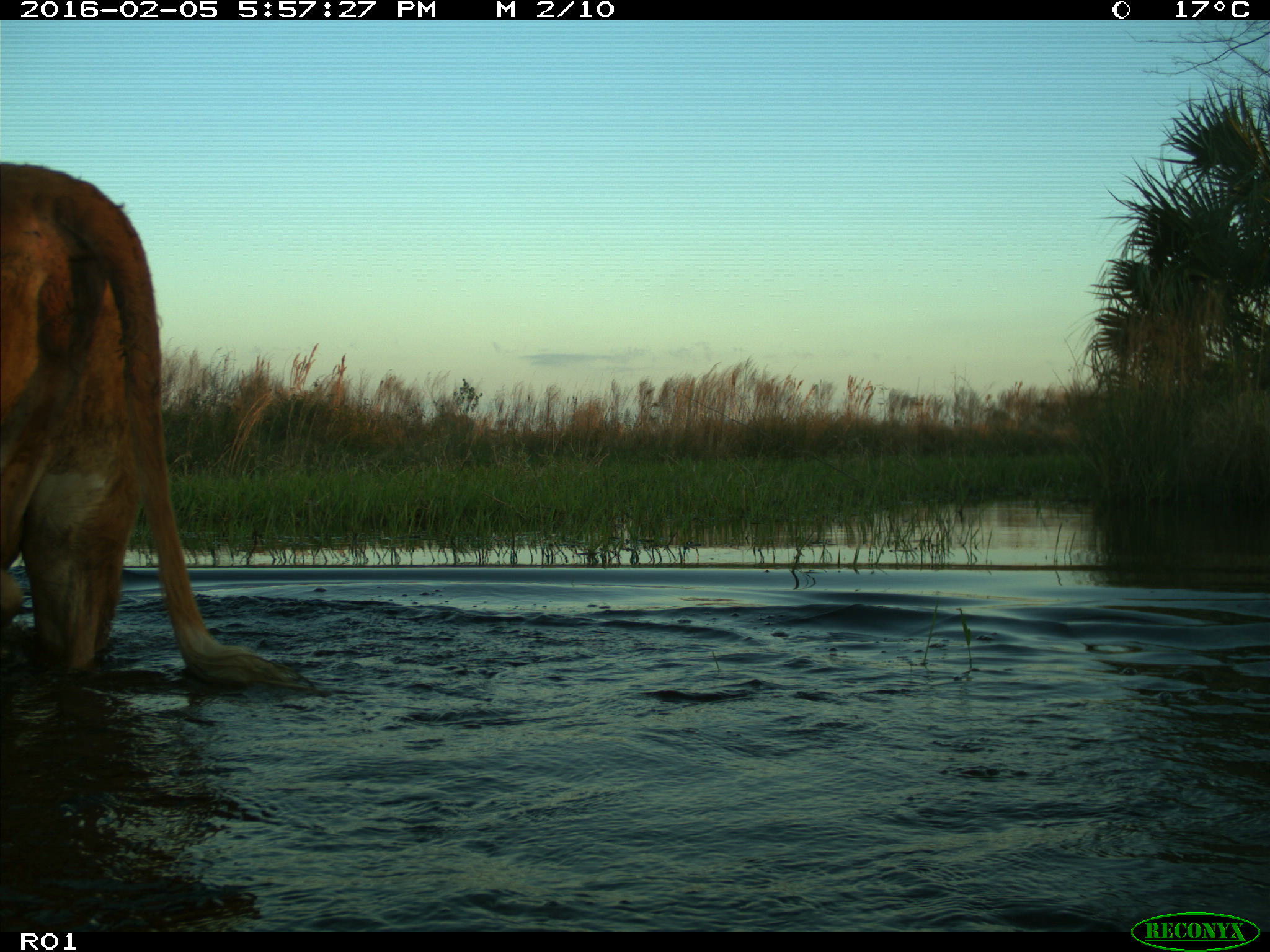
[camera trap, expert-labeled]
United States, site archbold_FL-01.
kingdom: Animalia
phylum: Chordata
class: Mammalia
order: Artiodactyla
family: Bovidae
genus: Bos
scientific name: Bos taurus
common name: domestic cow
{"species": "Bos taurus (domestic cow)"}